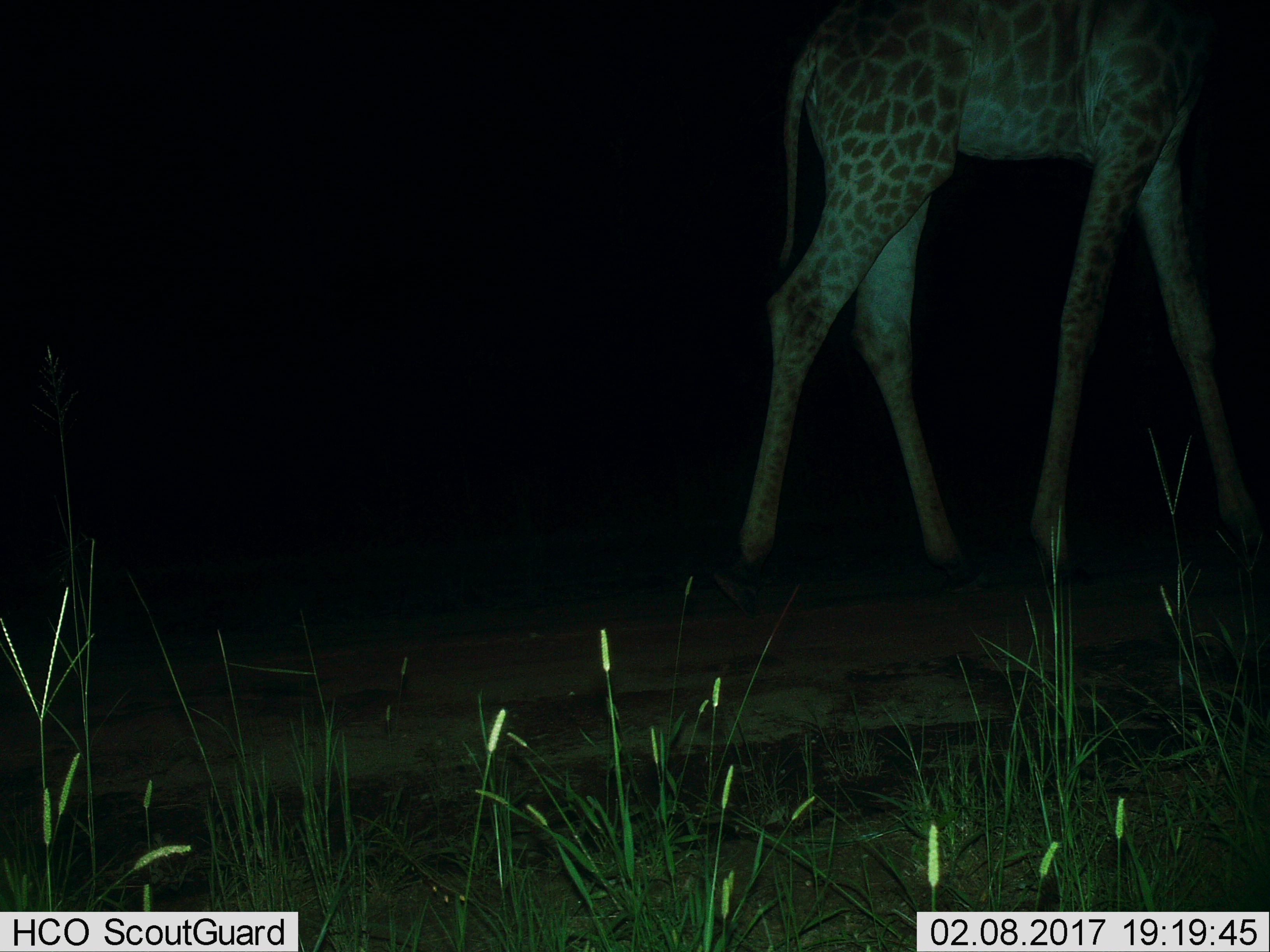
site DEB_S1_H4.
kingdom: Animalia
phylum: Chordata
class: Mammalia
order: Artiodactyla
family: Giraffidae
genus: Giraffa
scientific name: Giraffa camelopardalis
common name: giraffe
Giraffe (Giraffa camelopardalis), count 1. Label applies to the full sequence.